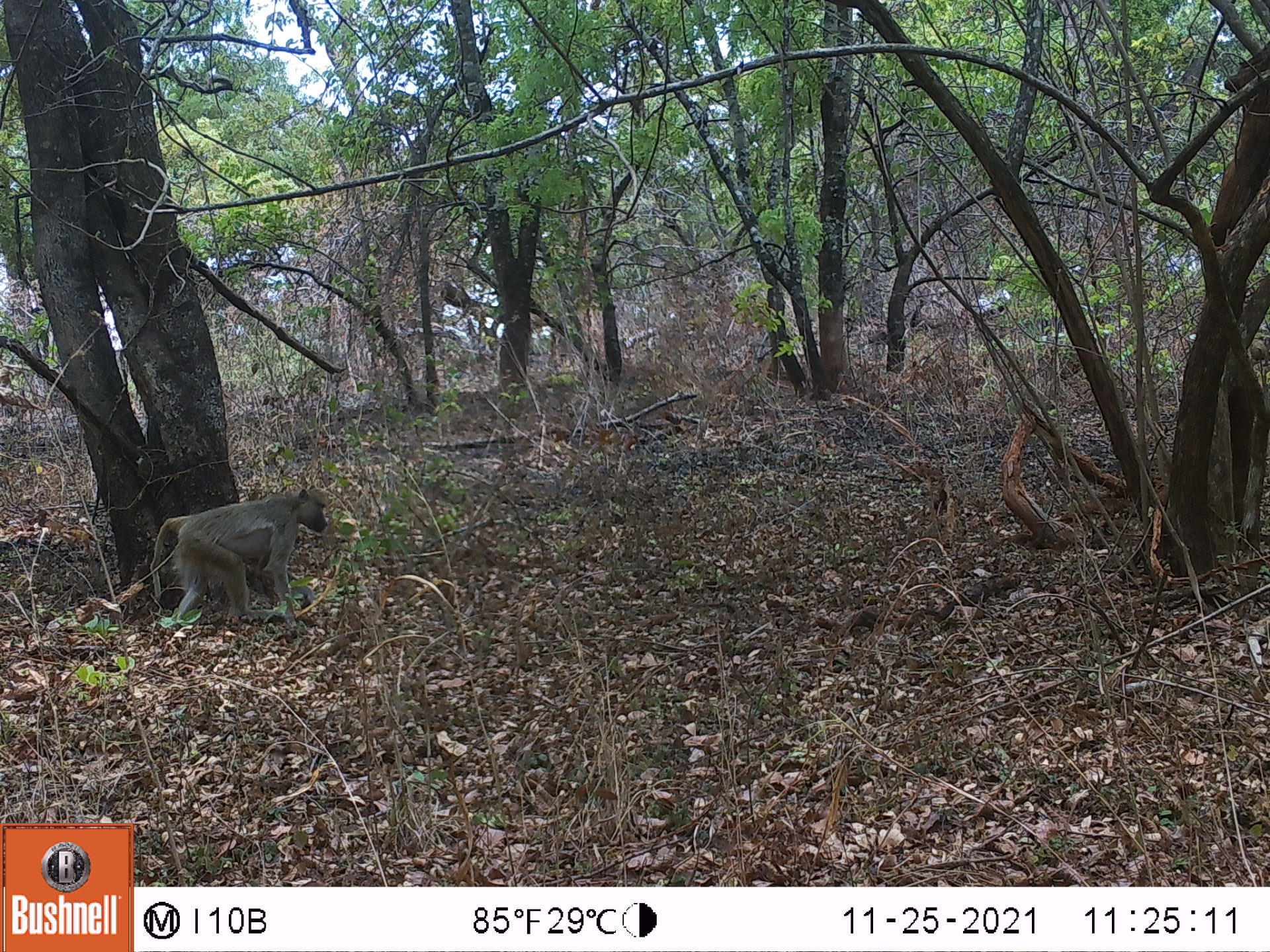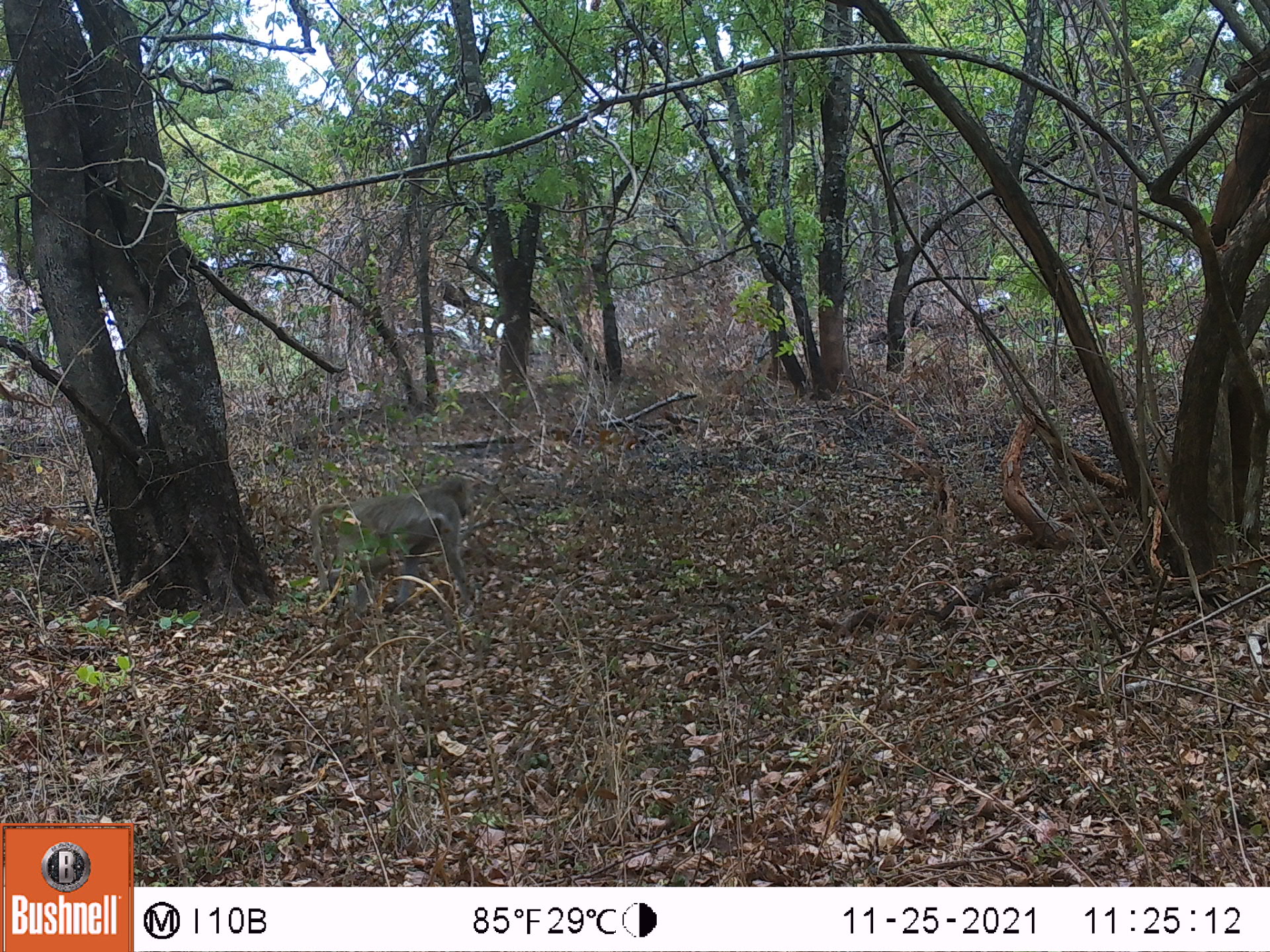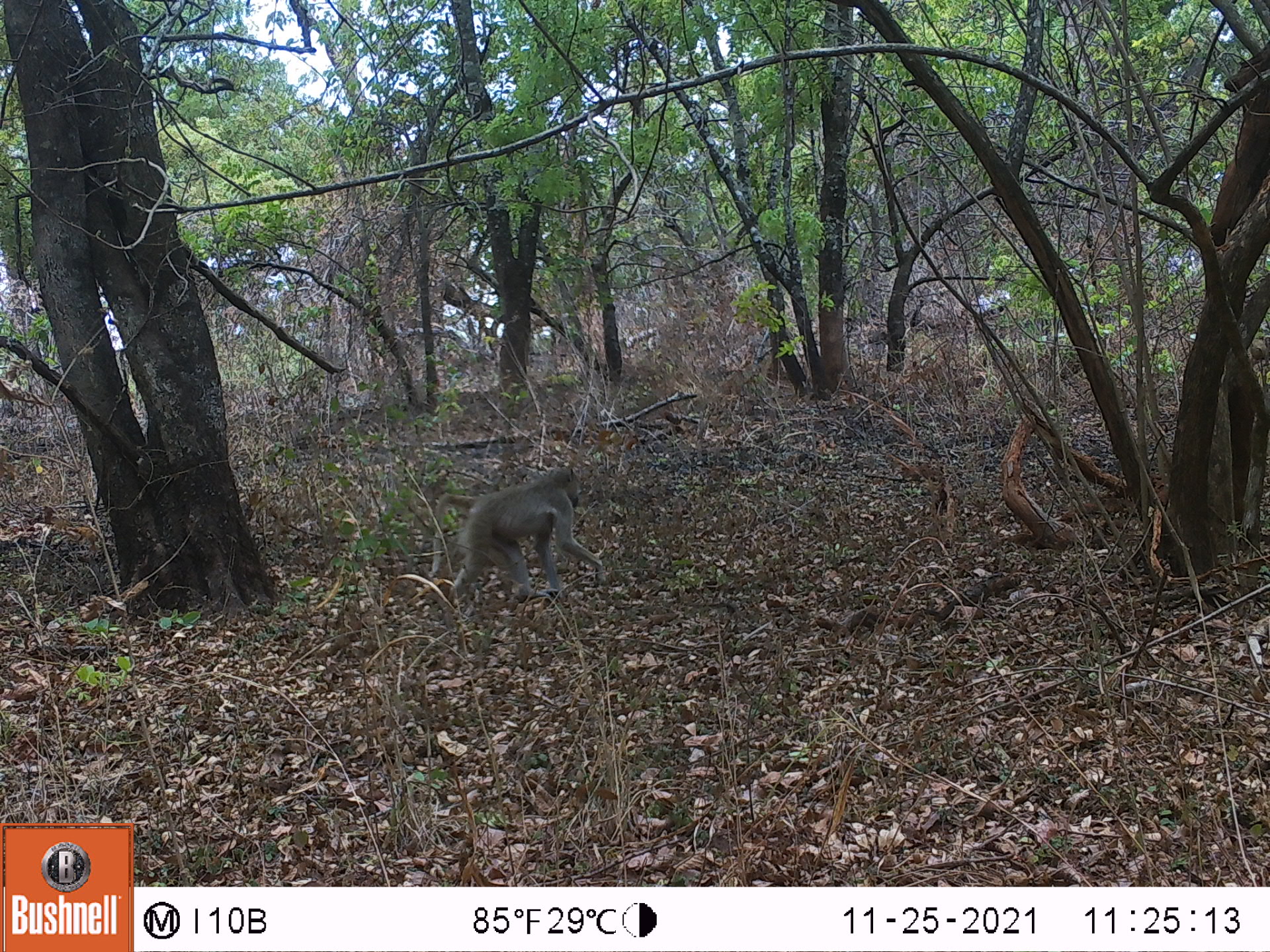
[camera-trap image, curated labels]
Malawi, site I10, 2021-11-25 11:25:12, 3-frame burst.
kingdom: Animalia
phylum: Chordata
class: Mammalia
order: Primates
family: Cercopithecidae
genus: Papio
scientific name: Papio cynocephalus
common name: yellow baboon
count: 1